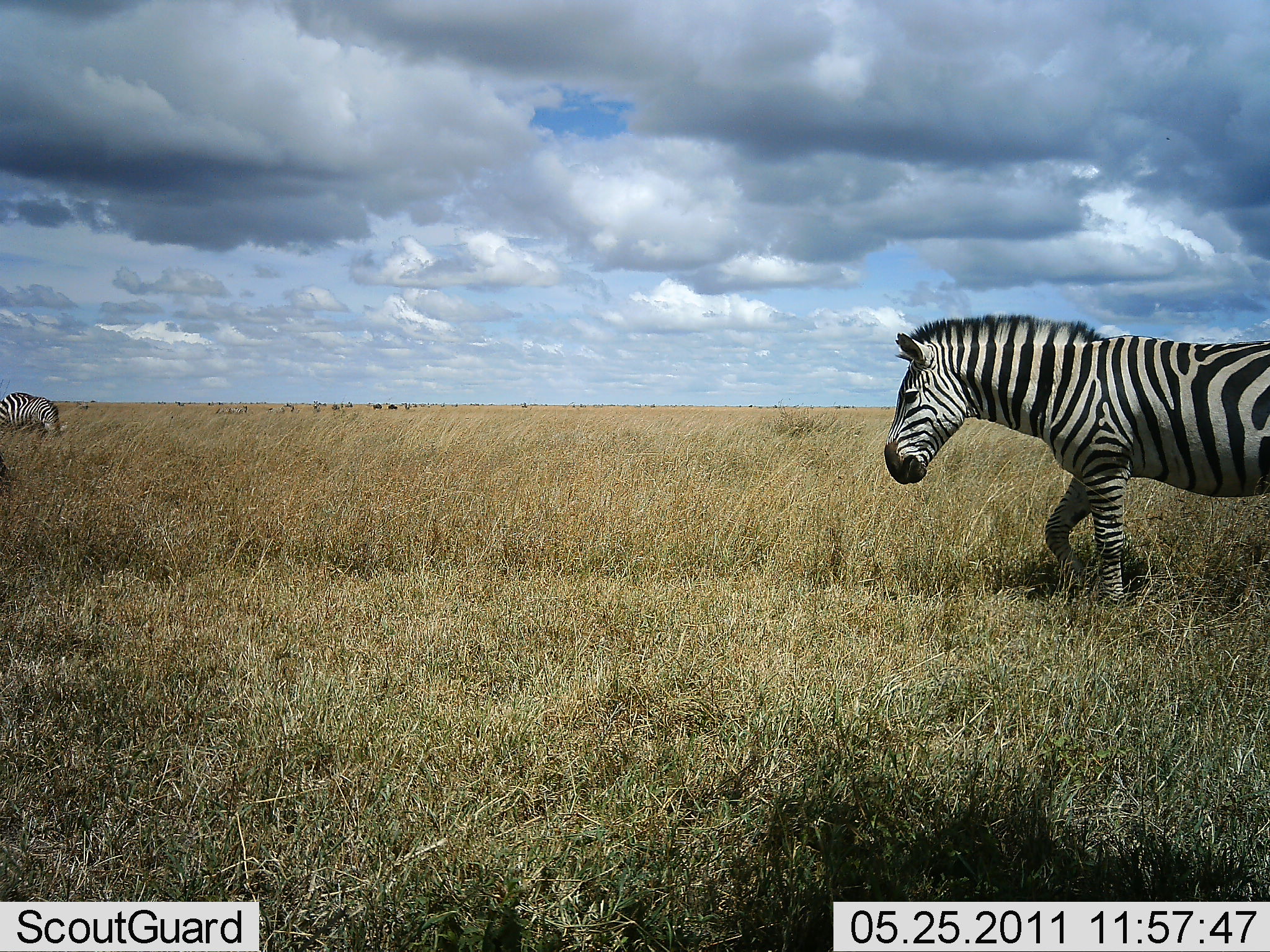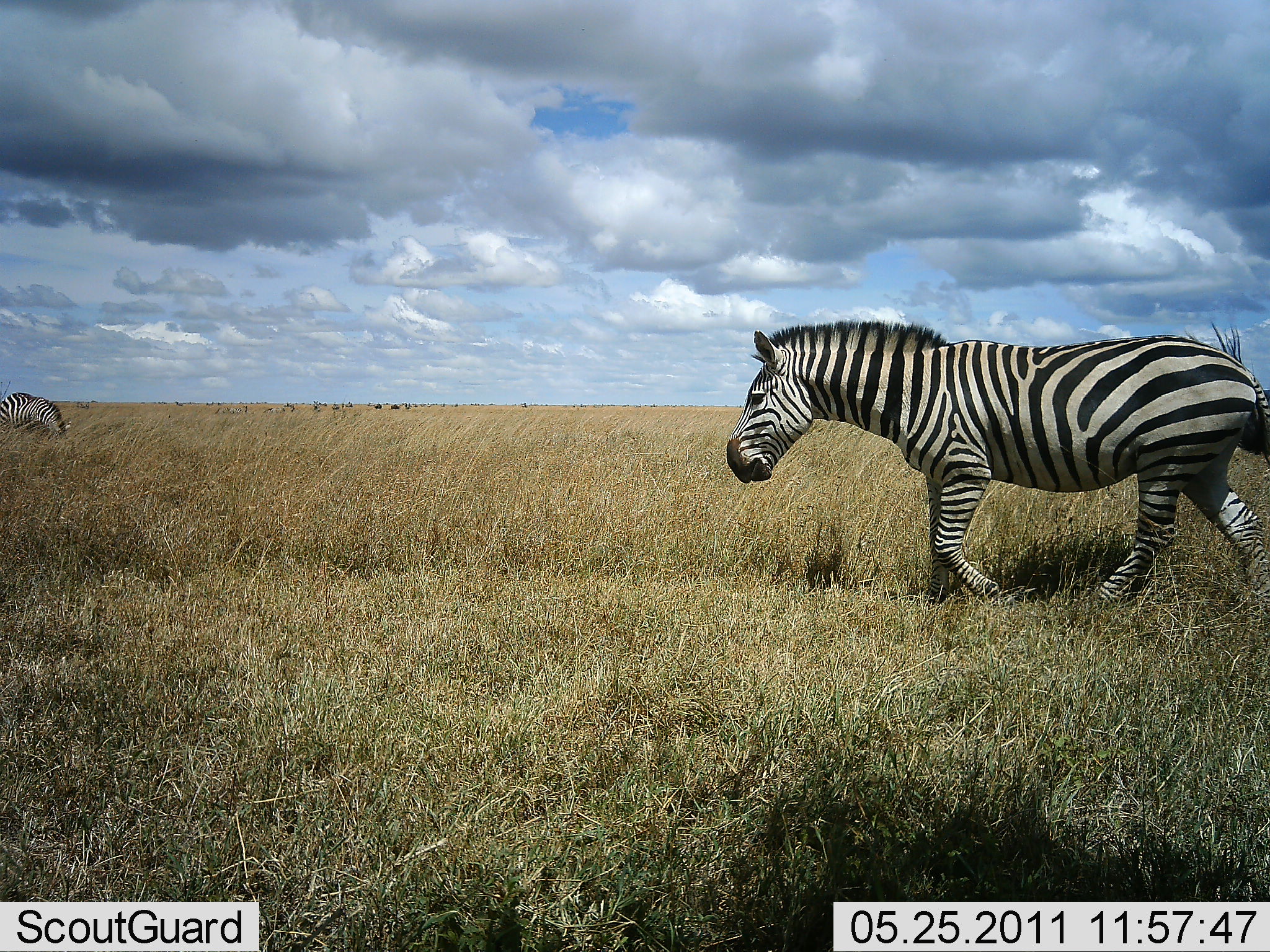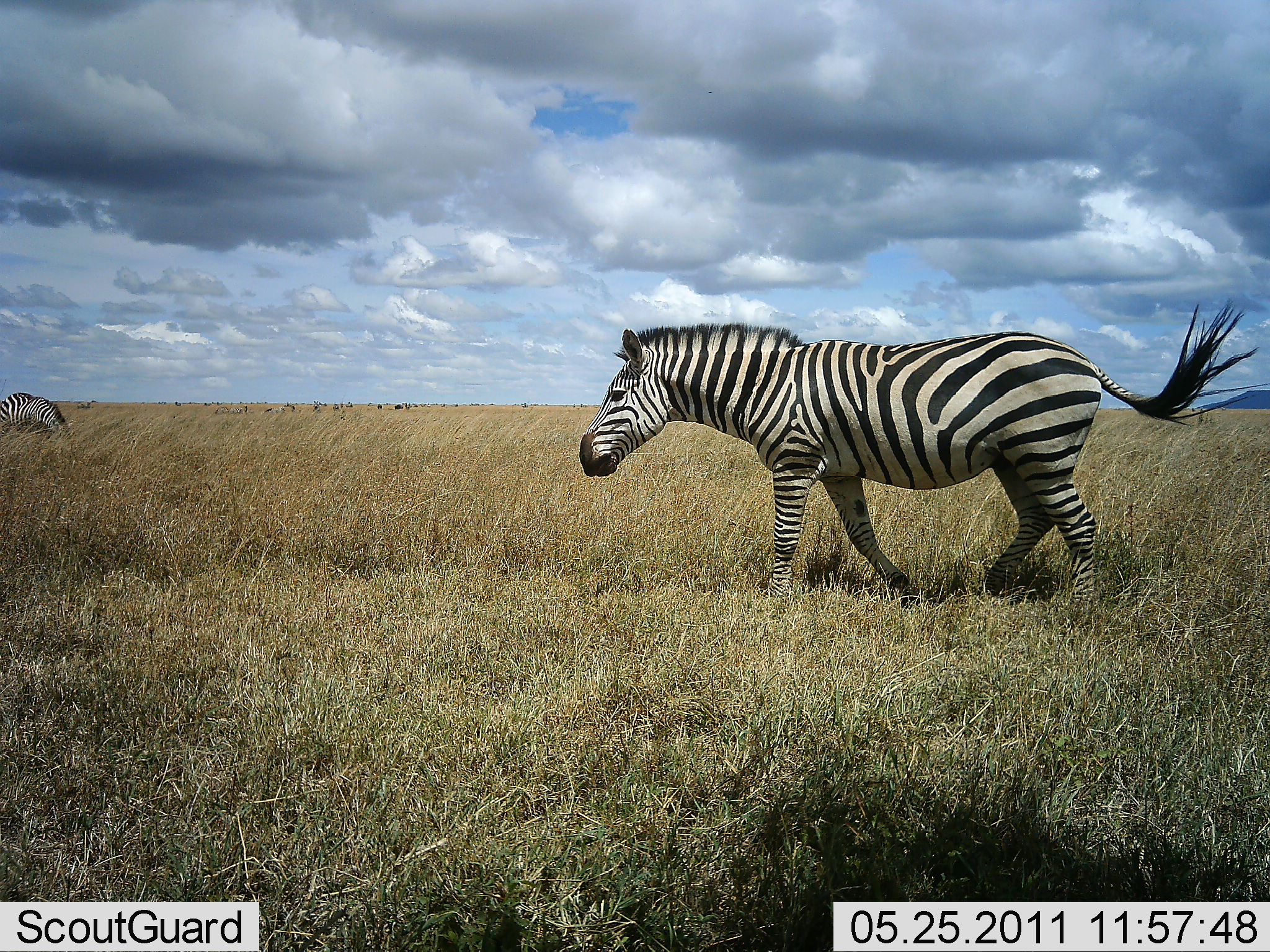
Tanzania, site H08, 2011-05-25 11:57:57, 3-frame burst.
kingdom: Animalia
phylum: Chordata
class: Mammalia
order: Perissodactyla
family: Equidae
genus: Equus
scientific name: Equus quagga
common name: plains zebra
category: zebra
Zebra (plains zebra) (Equus quagga), count 2. Behavior (volunteer vote fractions): standing 18%, resting 0%, moving 100%, interacting 0%. Young present (vote fraction): 0%. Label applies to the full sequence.